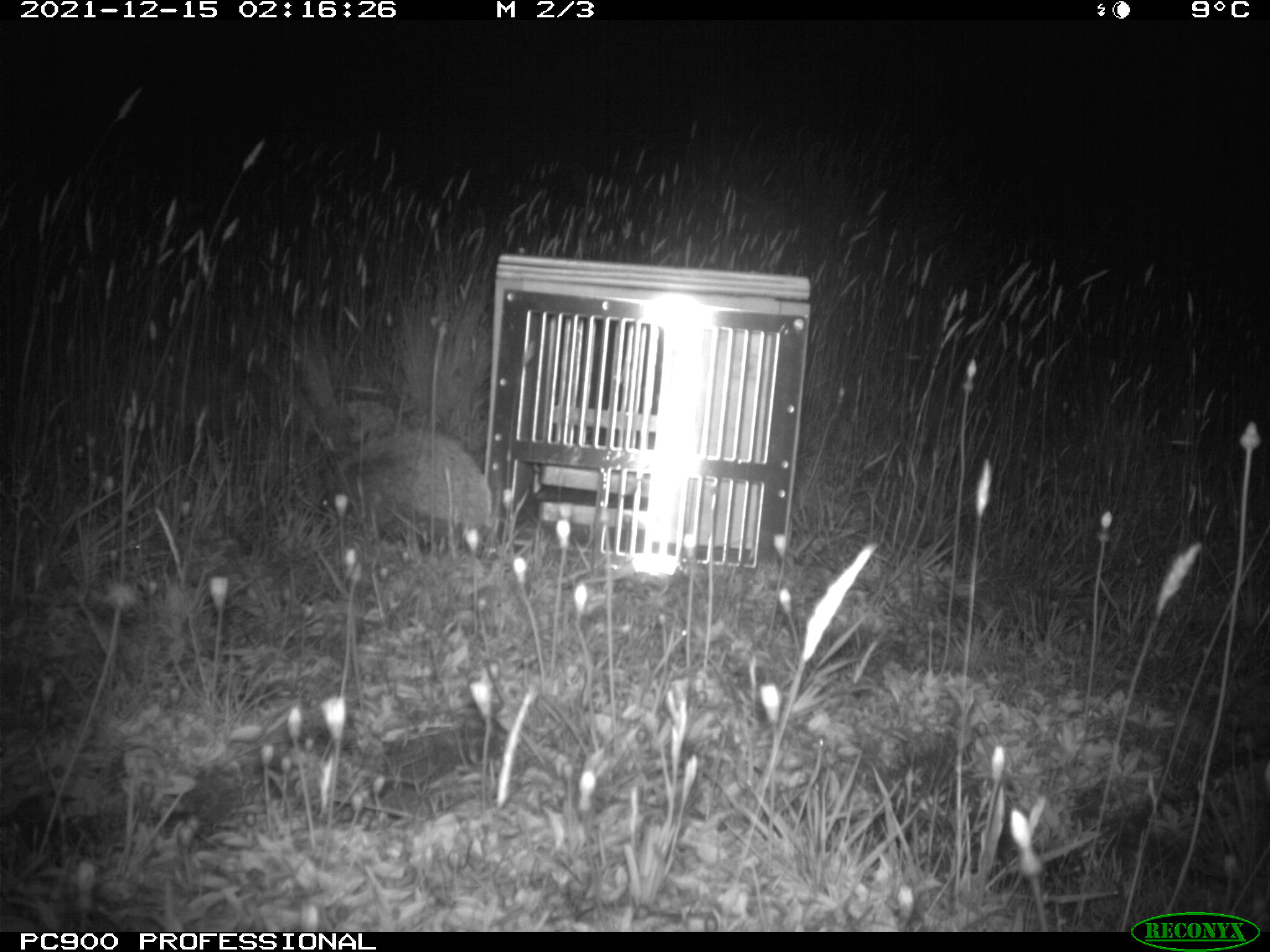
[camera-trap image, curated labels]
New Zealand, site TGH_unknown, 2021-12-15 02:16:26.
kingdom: Animalia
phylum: Chordata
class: Mammalia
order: Eulipotyphla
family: Erinaceidae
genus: Erinaceus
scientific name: Erinaceus europaeus europaeus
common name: european hedgehog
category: hedgehog